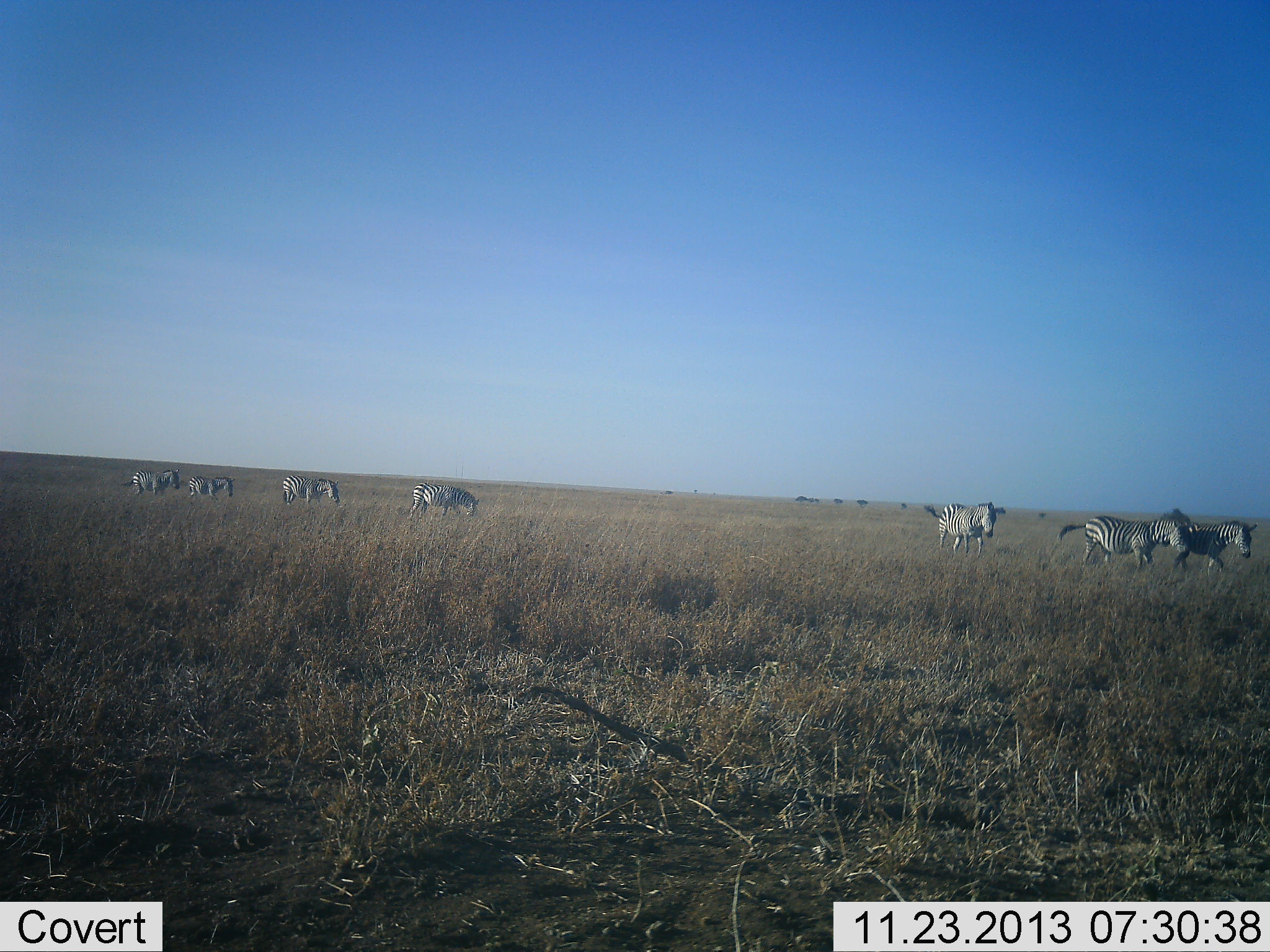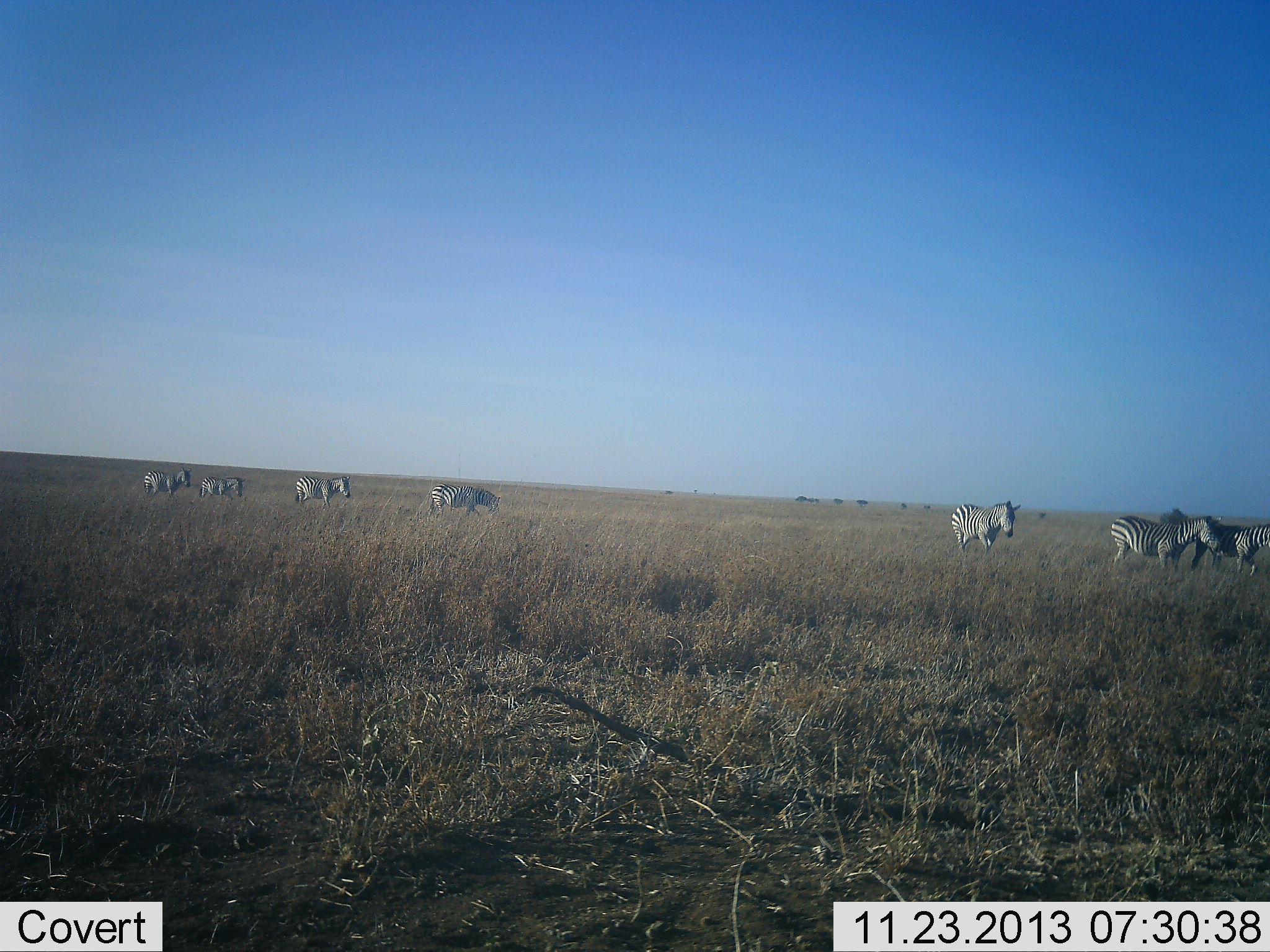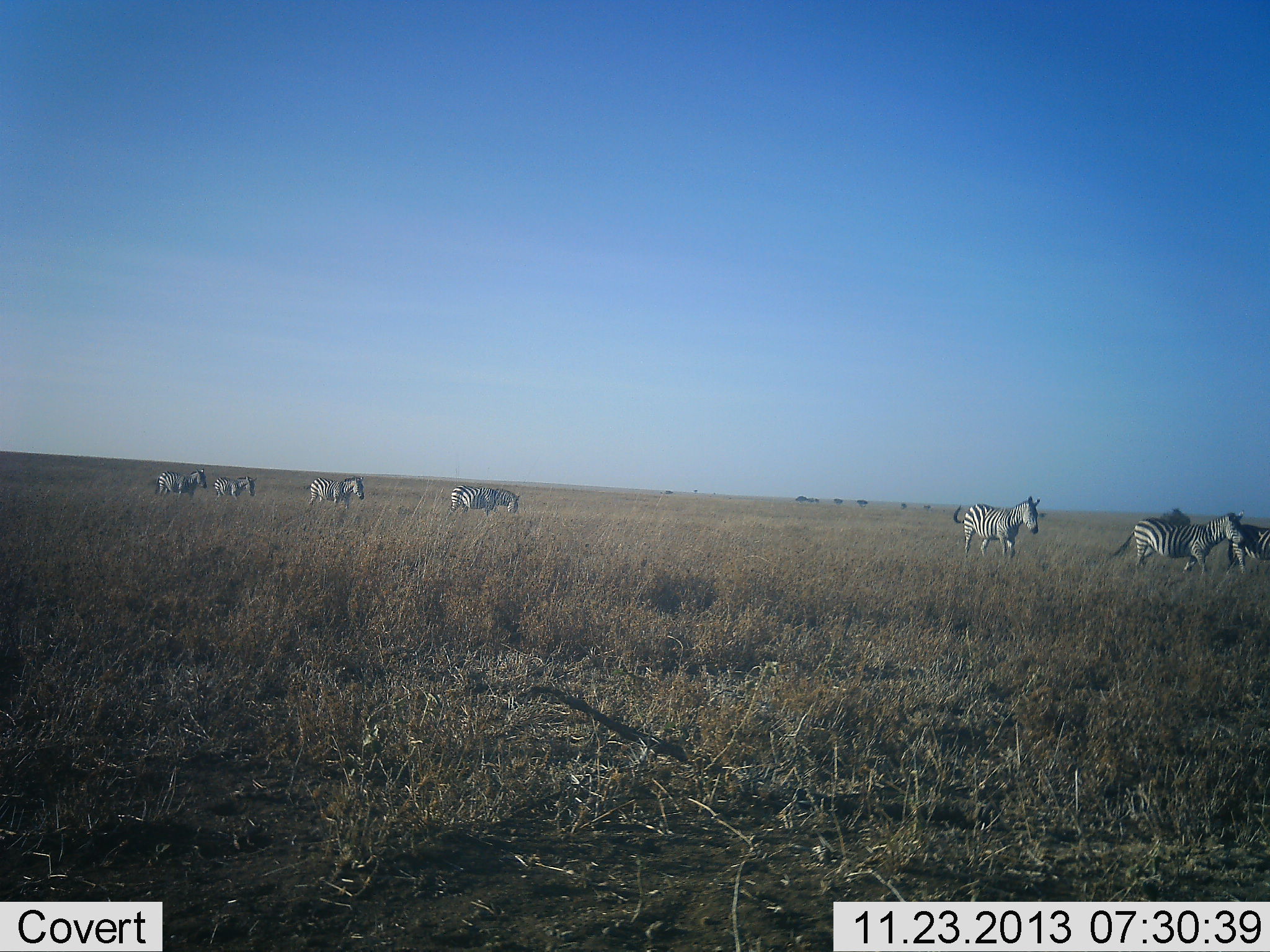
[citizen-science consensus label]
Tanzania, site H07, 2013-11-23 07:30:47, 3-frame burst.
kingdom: Animalia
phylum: Chordata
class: Mammalia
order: Perissodactyla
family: Equidae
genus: Equus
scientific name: Equus quagga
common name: plains zebra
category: zebra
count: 7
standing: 40%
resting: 0%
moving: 90%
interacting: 0%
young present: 0%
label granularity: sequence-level